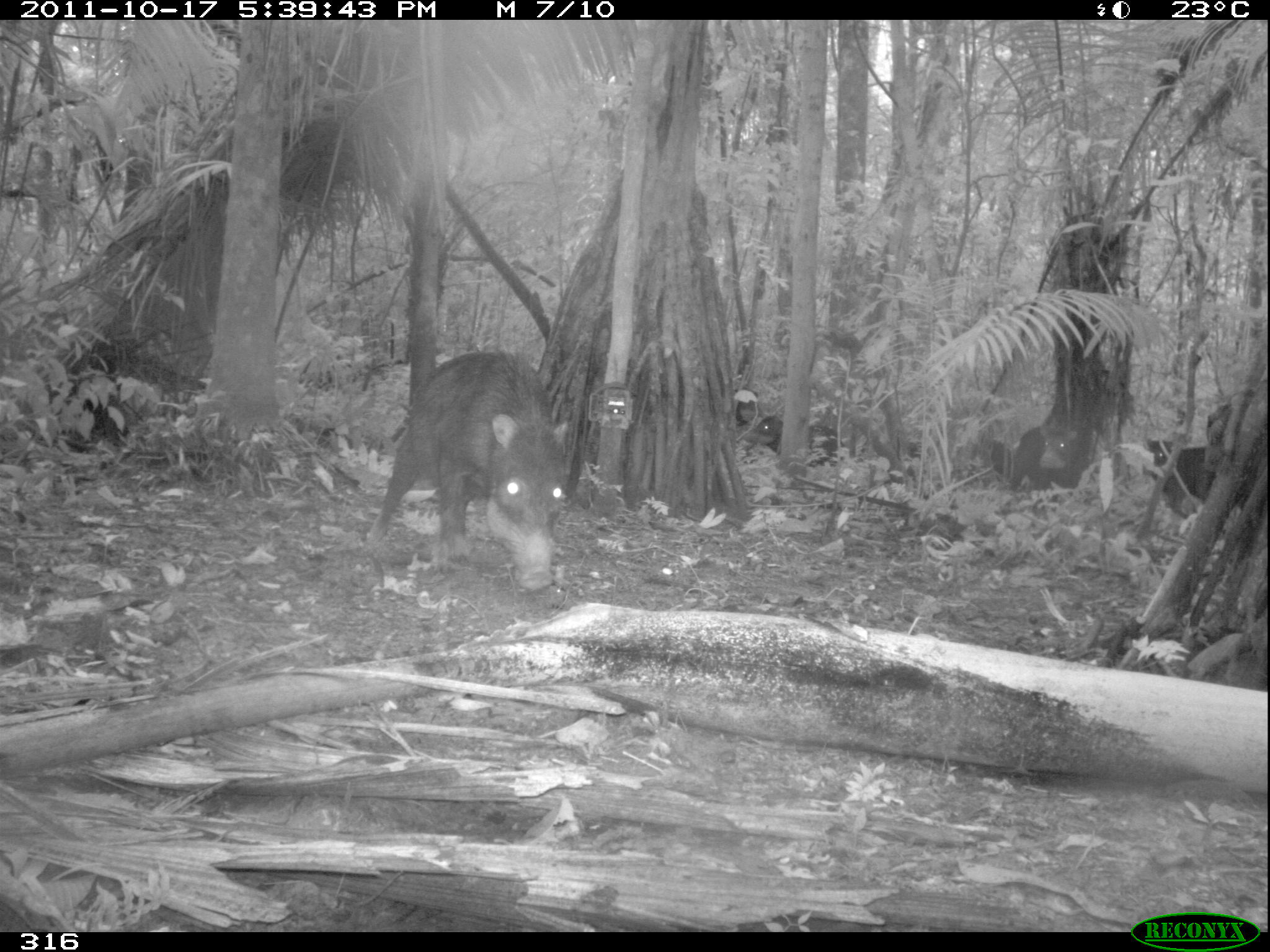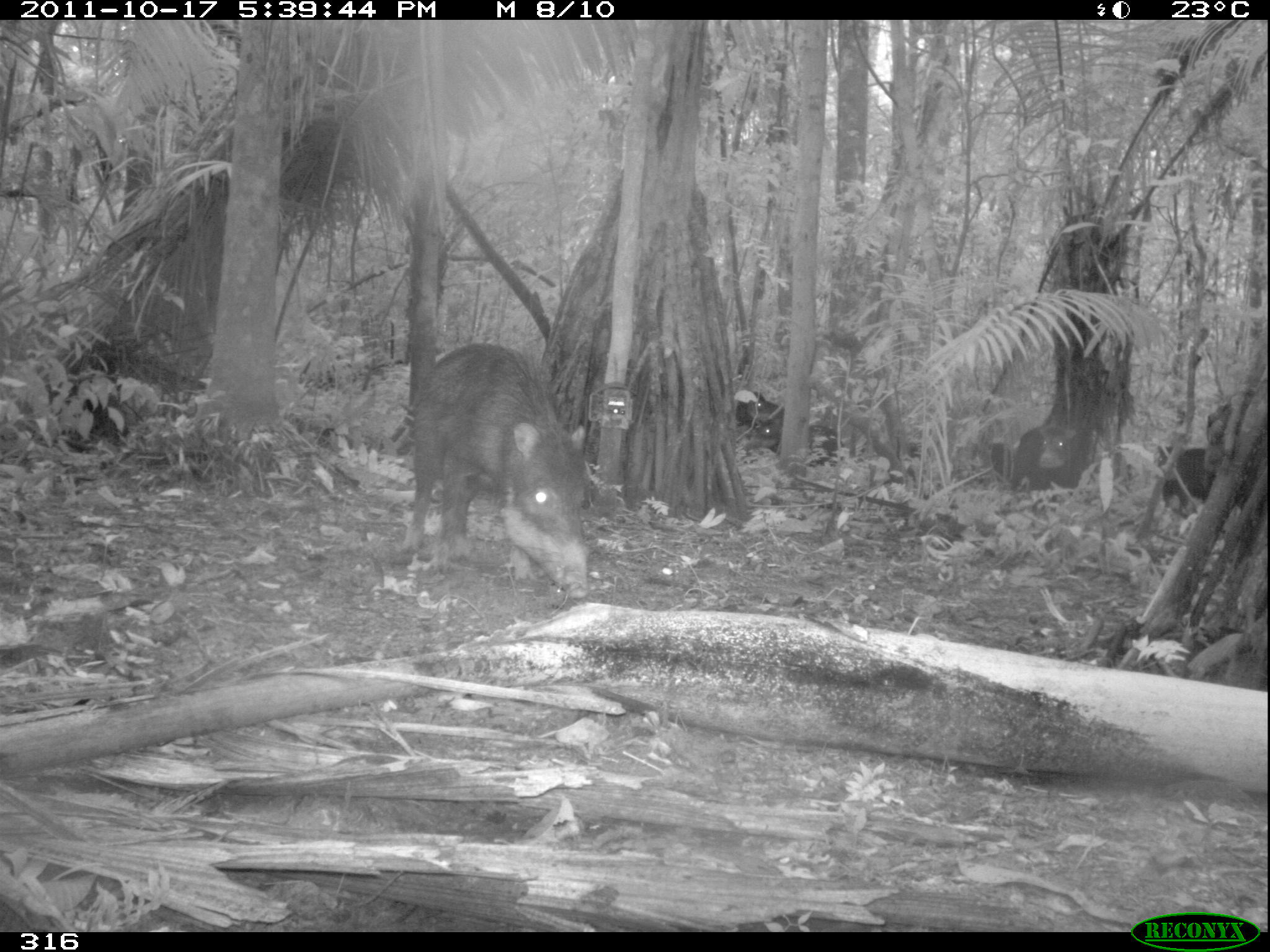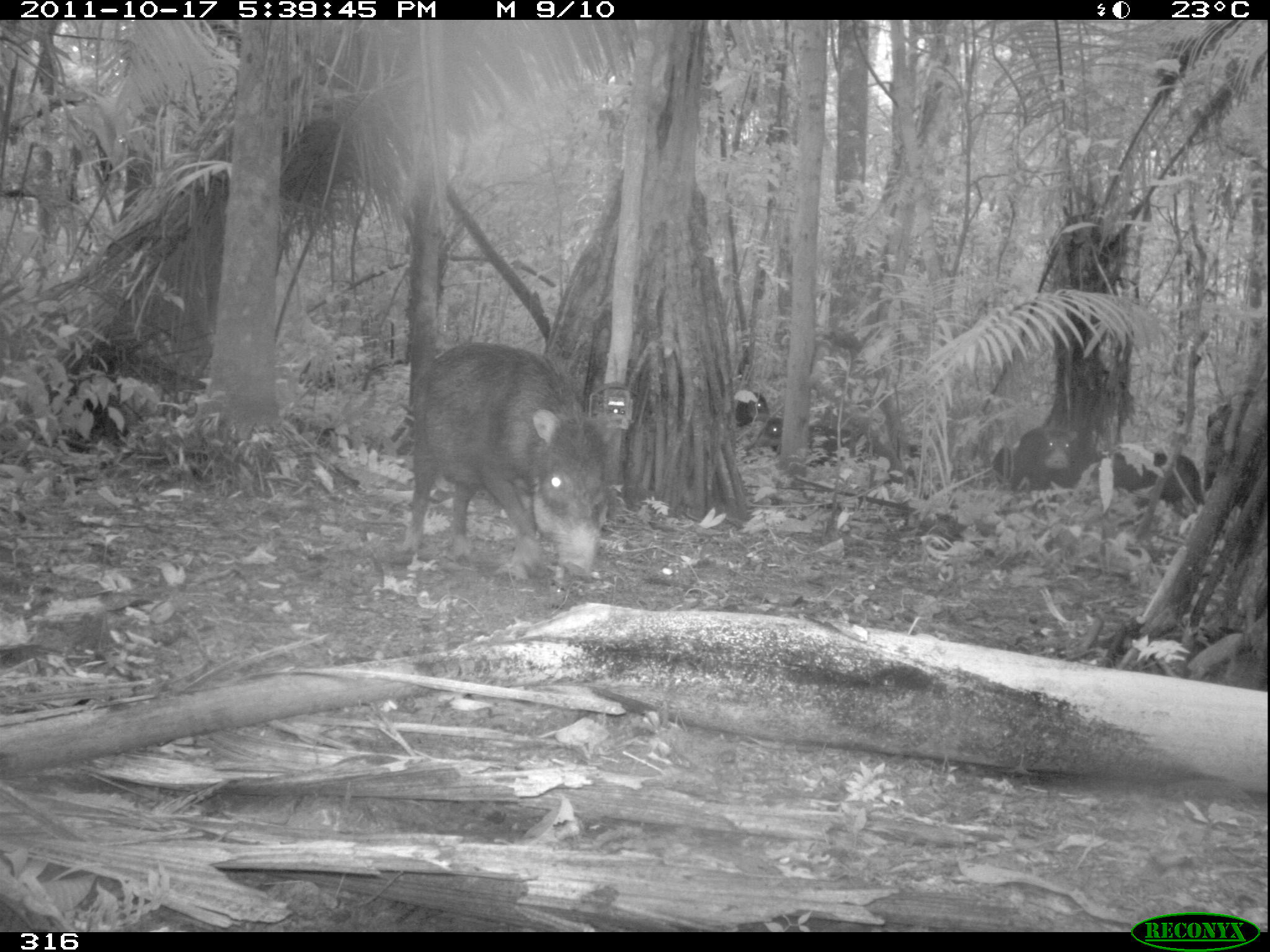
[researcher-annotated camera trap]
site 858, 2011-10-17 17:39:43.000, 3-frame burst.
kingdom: Animalia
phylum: Chordata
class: Mammalia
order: Artiodactyla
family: Tayassuidae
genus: Tayassu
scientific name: Tayassu pecari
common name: white-lipped peccary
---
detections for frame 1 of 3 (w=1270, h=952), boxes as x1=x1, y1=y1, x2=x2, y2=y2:
tayassu pecari: x1=361, y1=345, x2=574, y2=596; x1=1144, y1=430, x2=1223, y2=528; x1=1005, y1=419, x2=1084, y2=509; x1=747, y1=409, x2=847, y2=468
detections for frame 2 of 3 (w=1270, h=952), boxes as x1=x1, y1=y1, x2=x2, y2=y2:
tayassu pecari: x1=399, y1=338, x2=595, y2=595; x1=1146, y1=442, x2=1250, y2=542; x1=745, y1=417, x2=847, y2=484; x1=1004, y1=425, x2=1078, y2=514; x1=732, y1=387, x2=787, y2=445